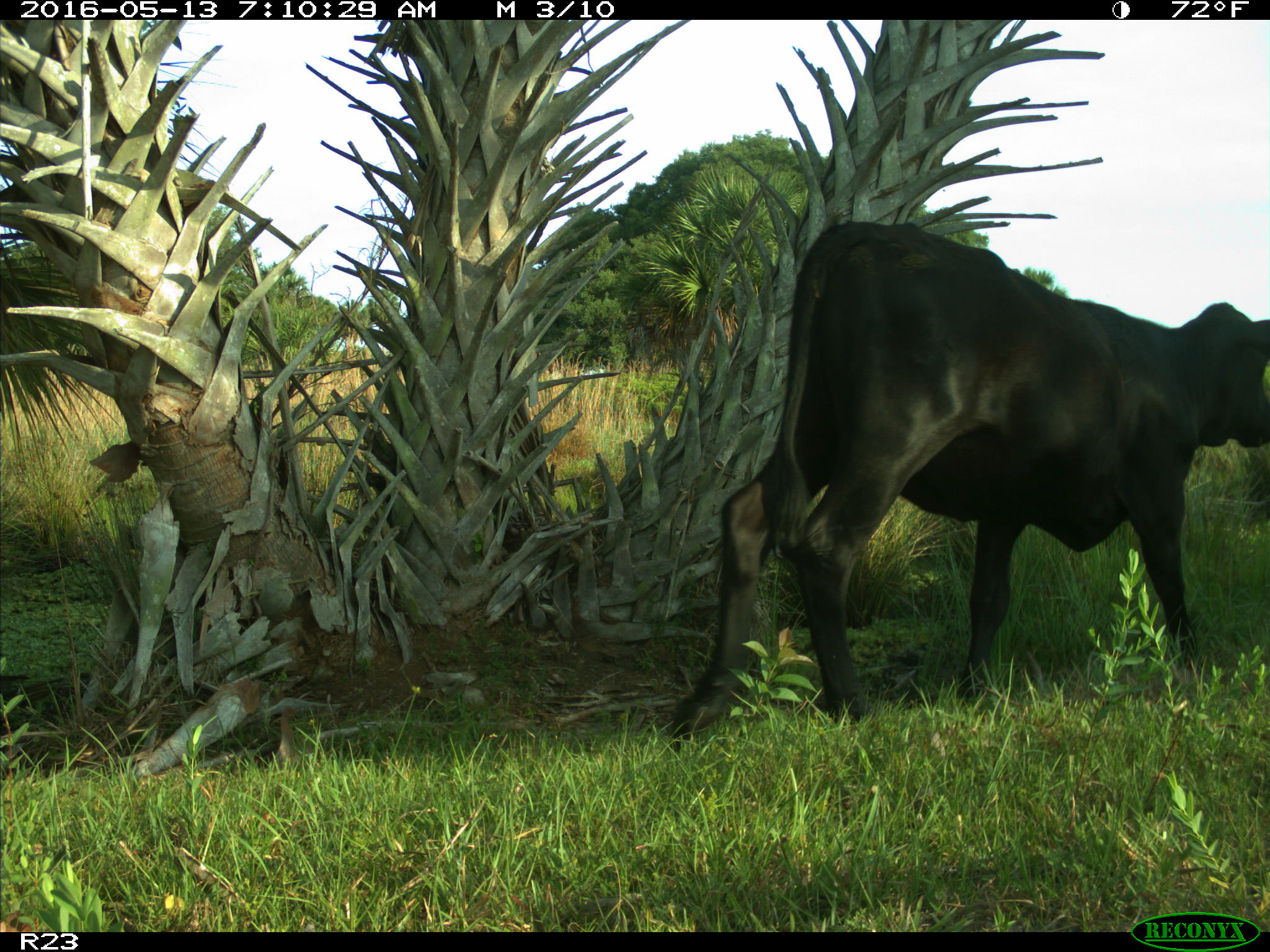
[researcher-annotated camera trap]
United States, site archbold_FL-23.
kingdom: Animalia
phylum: Chordata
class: Mammalia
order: Artiodactyla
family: Bovidae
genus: Bos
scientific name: Bos taurus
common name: domestic cow